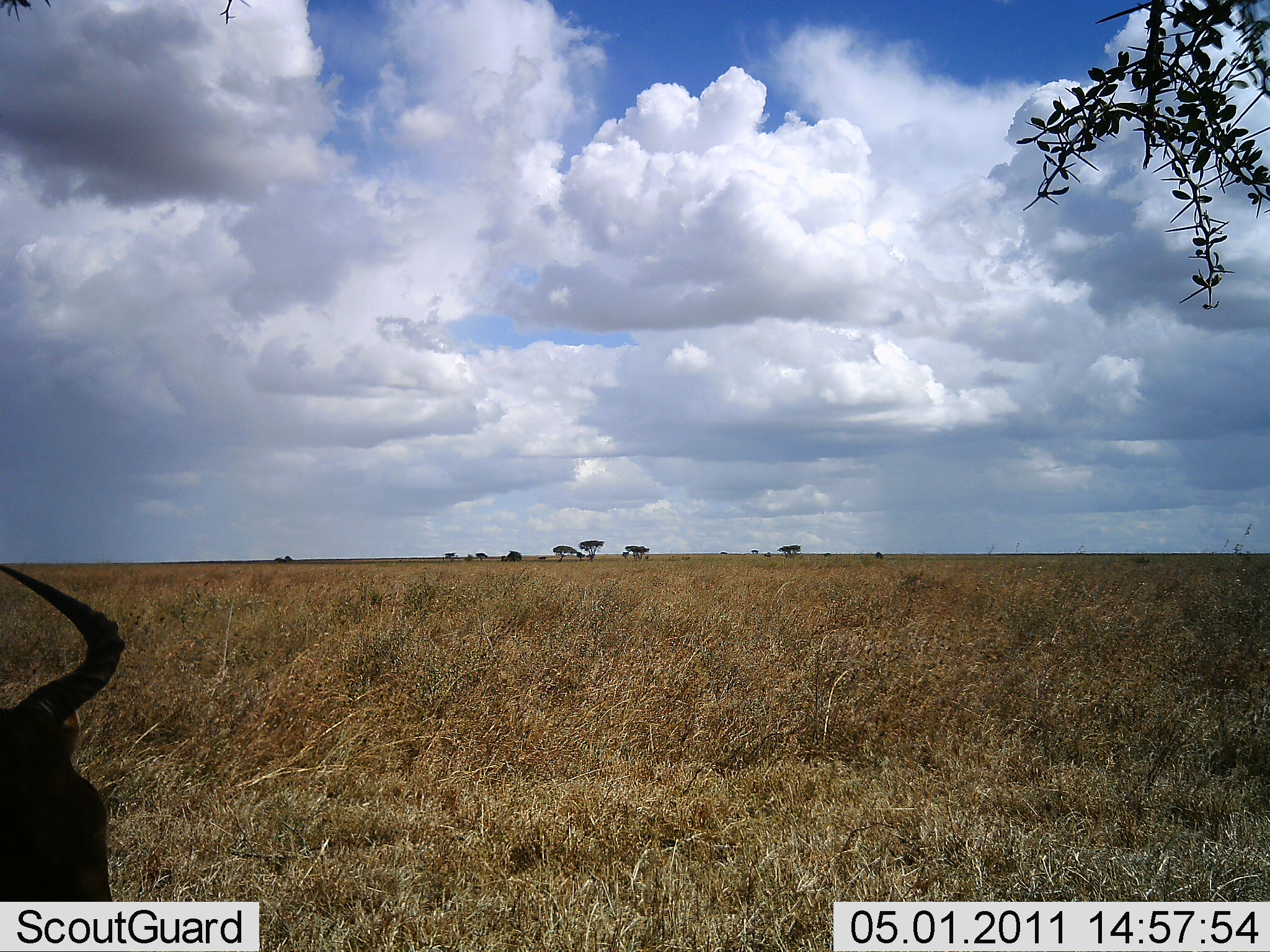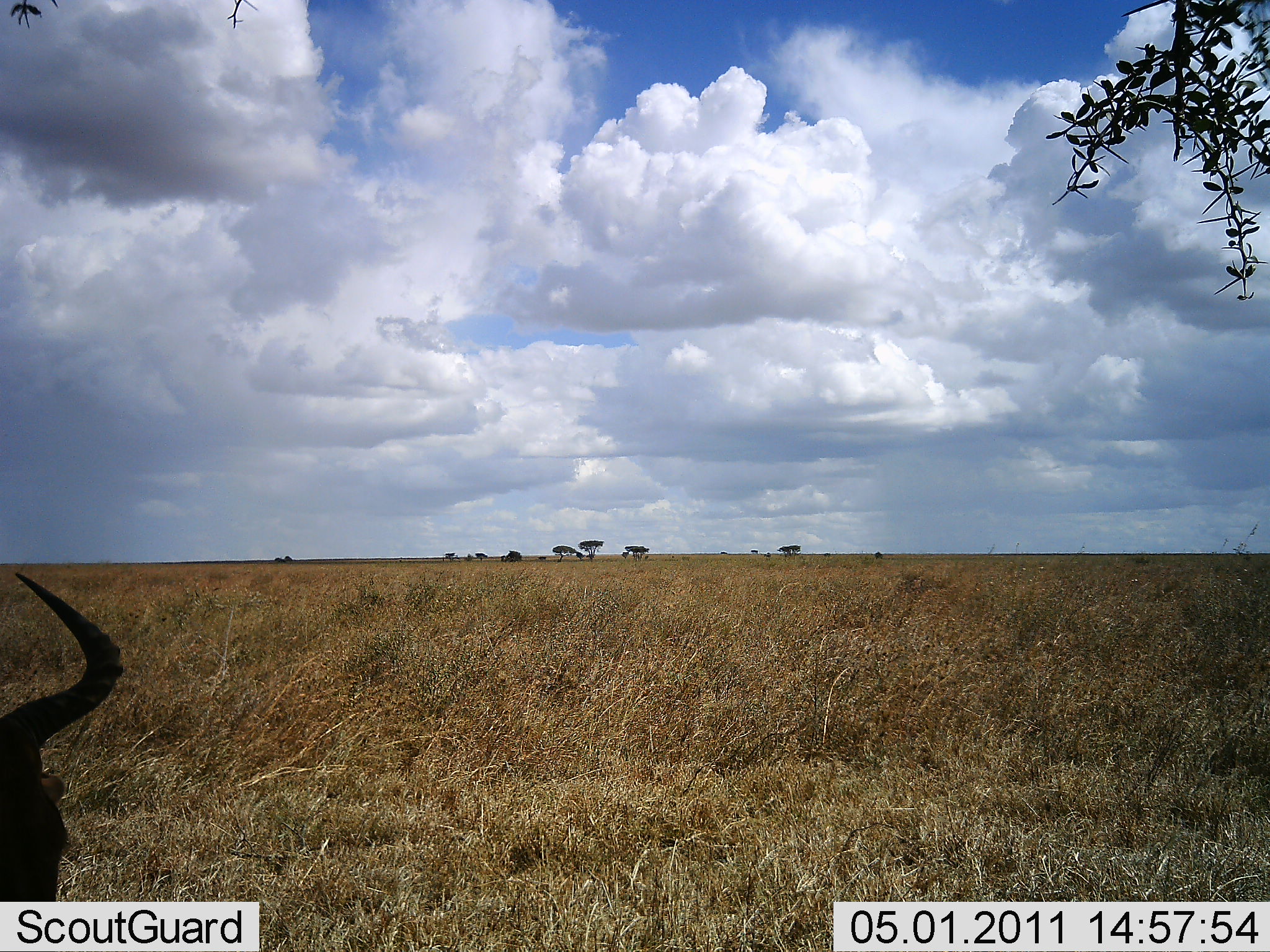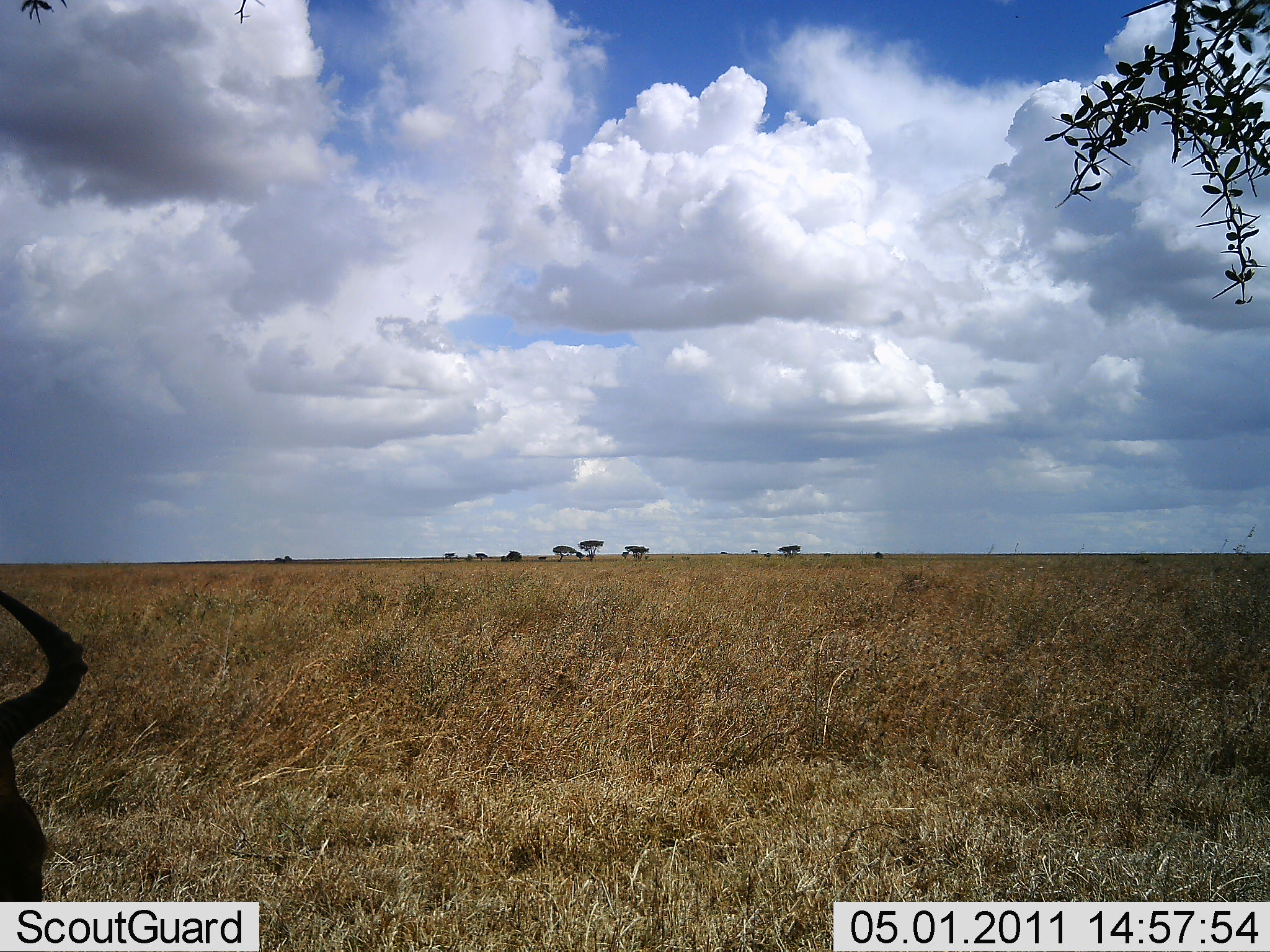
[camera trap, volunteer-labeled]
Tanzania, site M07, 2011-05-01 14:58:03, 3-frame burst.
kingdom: Animalia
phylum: Chordata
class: Mammalia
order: Artiodactyla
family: Bovidae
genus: Alcelaphus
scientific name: Alcelaphus buselaphus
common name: hartebeest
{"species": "hartebeest (Alcelaphus buselaphus)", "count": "1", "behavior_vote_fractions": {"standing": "27%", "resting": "36%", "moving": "9%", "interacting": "0%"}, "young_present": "0%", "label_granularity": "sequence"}